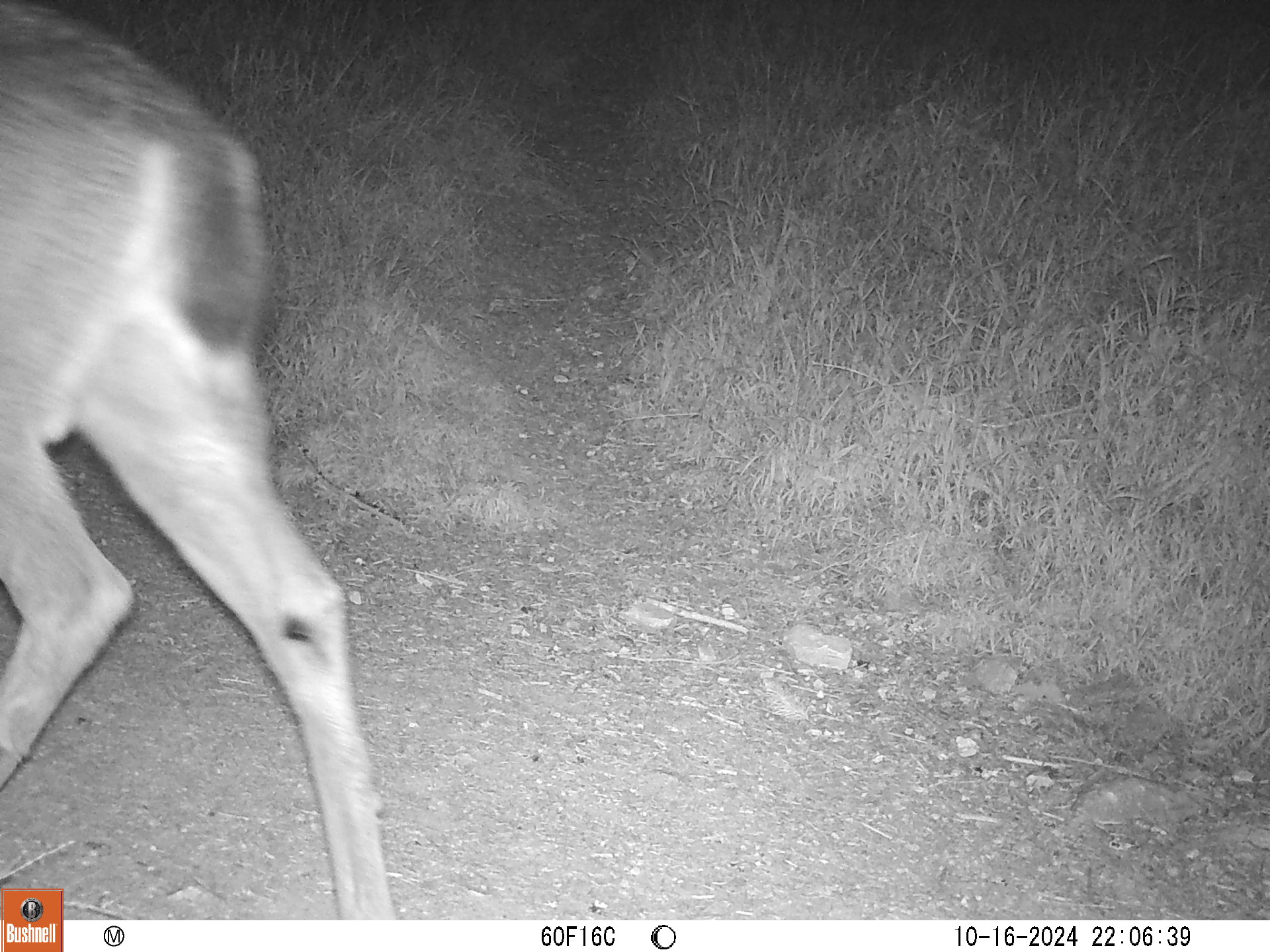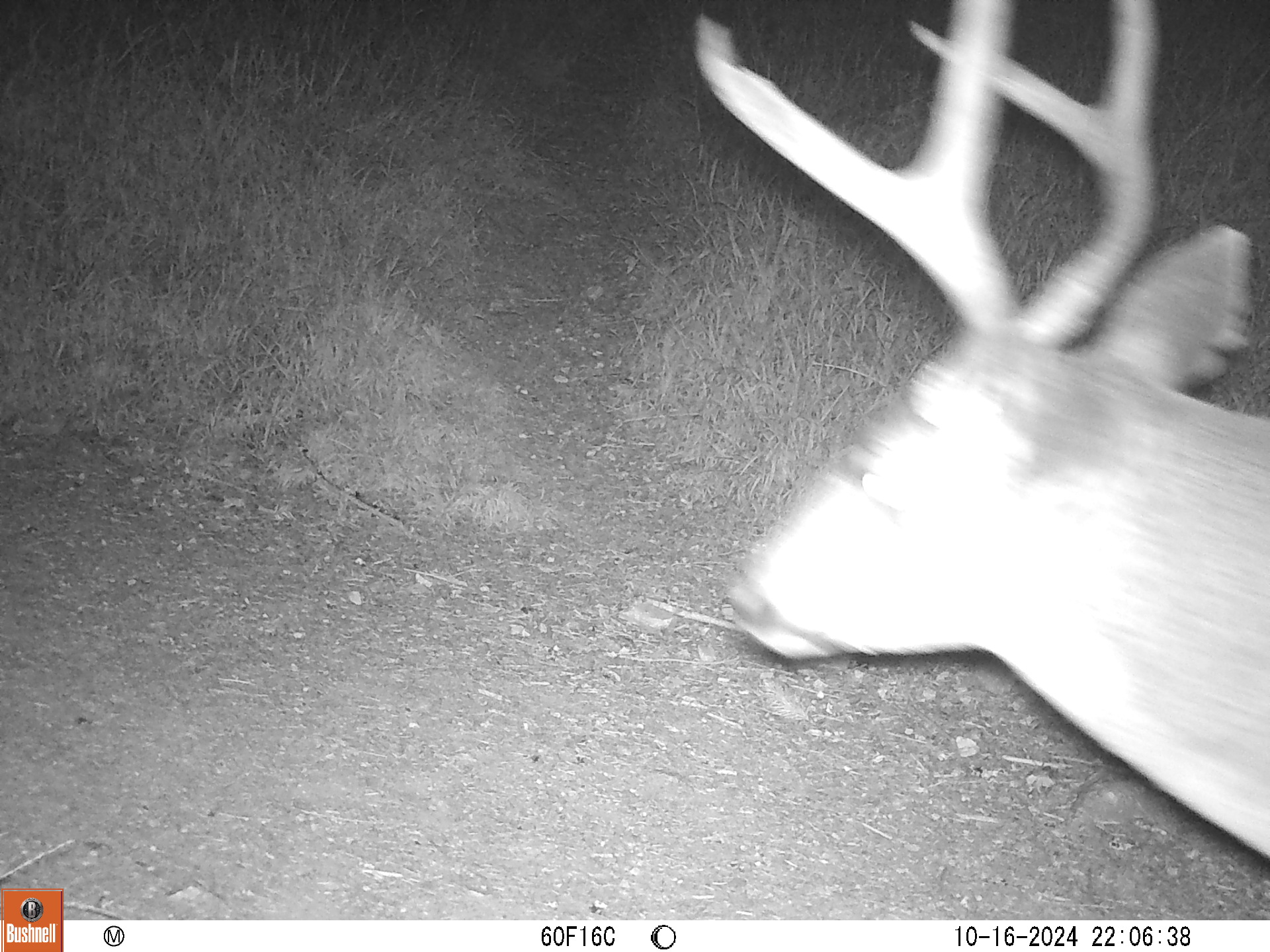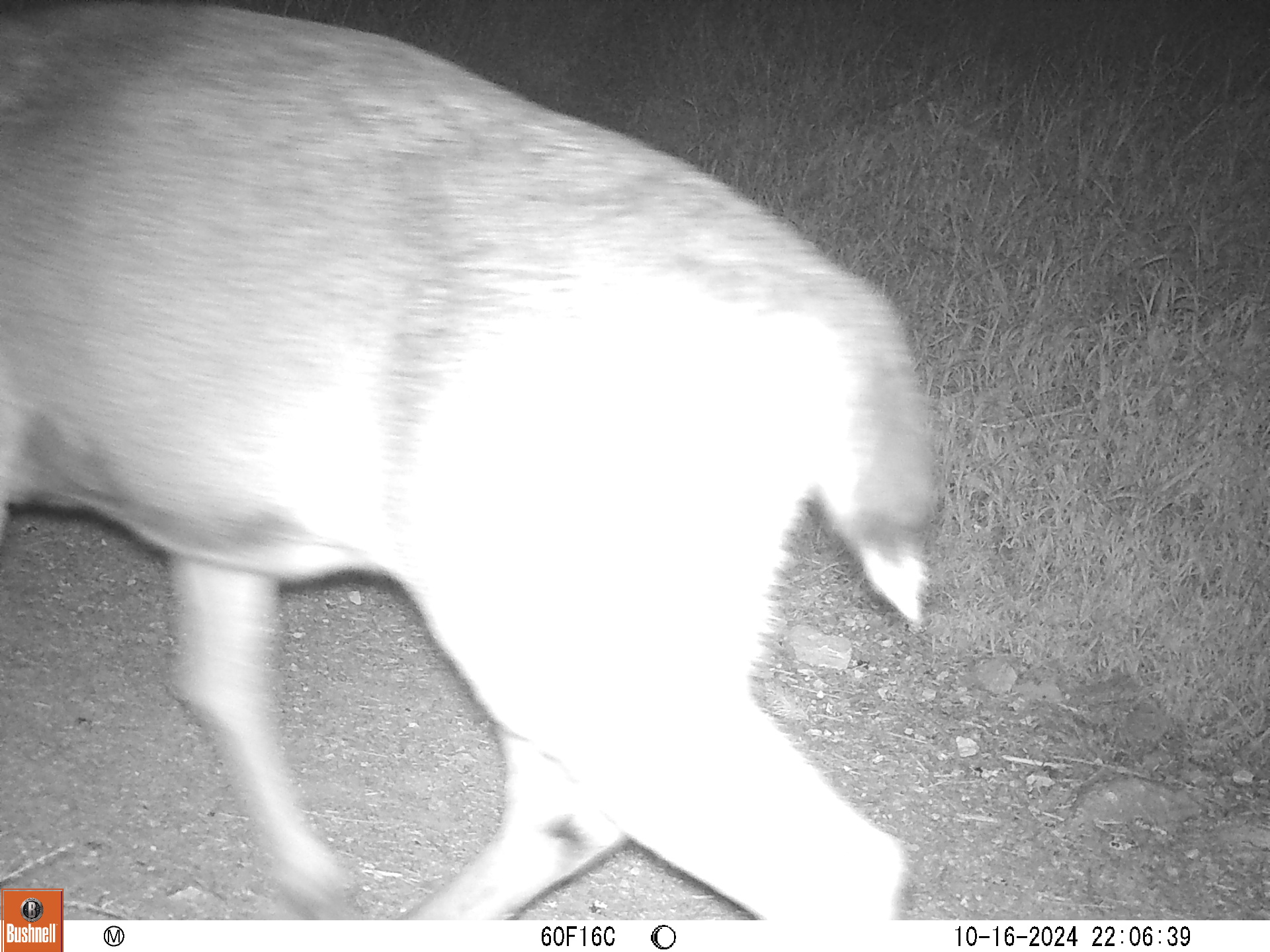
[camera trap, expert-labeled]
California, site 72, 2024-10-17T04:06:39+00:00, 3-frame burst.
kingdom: Animalia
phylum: Chordata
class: Mammalia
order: Artiodactyla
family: Cervidae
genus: Odocoileus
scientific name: Odocoileus hemionus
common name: mule deer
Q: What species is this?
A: Mule deer (Odocoileus hemionus).